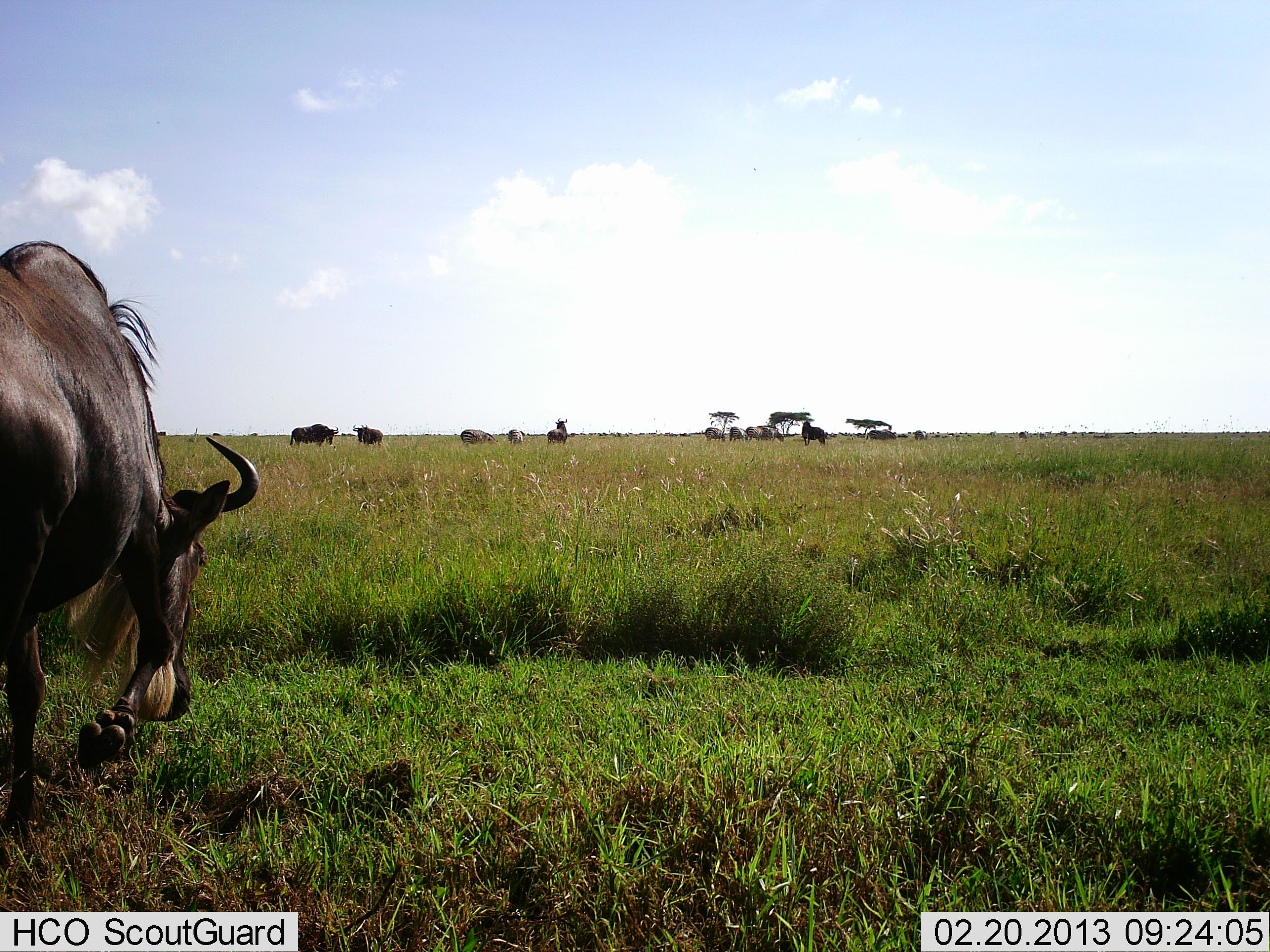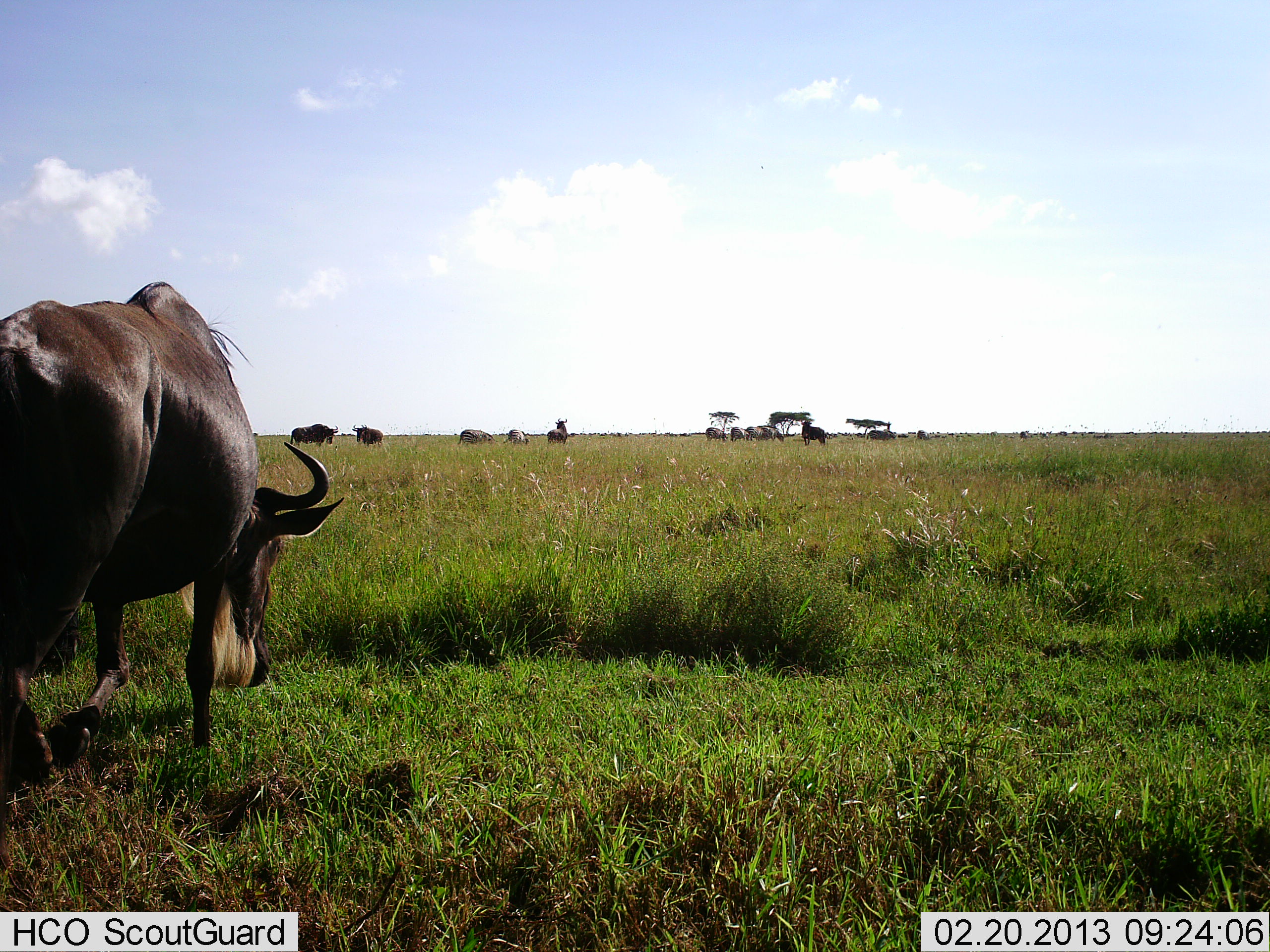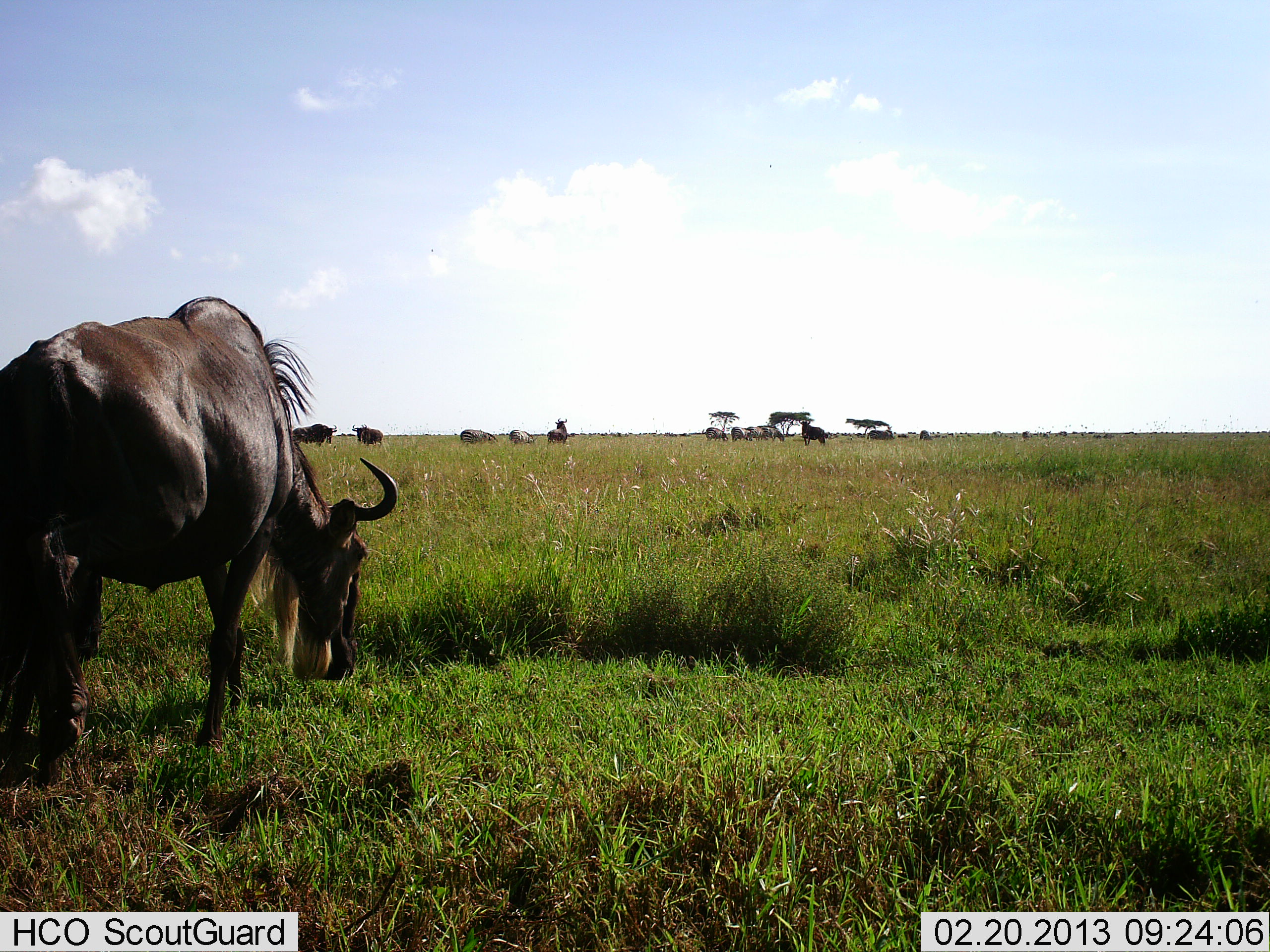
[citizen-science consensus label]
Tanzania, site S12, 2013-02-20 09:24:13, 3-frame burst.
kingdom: Animalia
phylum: Chordata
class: Mammalia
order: Artiodactyla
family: Bovidae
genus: Connochaetes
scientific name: Connochaetes taurinus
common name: blue wildebeest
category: wildebeest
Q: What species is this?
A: Wildebeest (blue wildebeest) (Connochaetes taurinus).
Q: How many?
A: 11-50.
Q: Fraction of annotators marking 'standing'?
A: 59%.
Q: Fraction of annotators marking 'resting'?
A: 0%.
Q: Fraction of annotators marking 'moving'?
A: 62%.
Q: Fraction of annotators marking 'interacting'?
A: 0%.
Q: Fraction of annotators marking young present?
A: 0%.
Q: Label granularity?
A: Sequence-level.